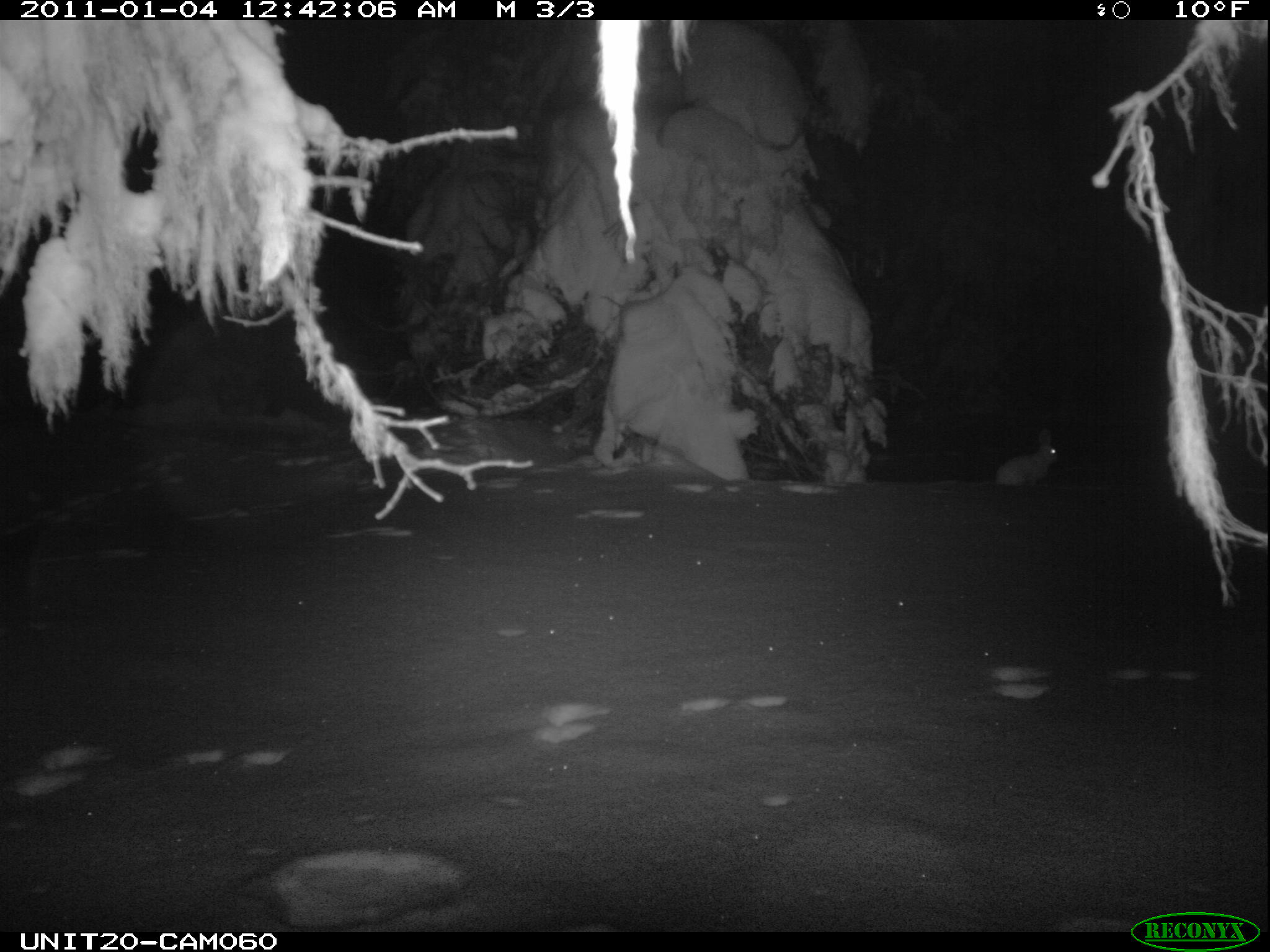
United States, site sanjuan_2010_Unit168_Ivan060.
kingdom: Animalia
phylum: Chordata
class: Mammalia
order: Lagomorpha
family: Leporidae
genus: Lepus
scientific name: Lepus americanus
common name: snowshoe hare